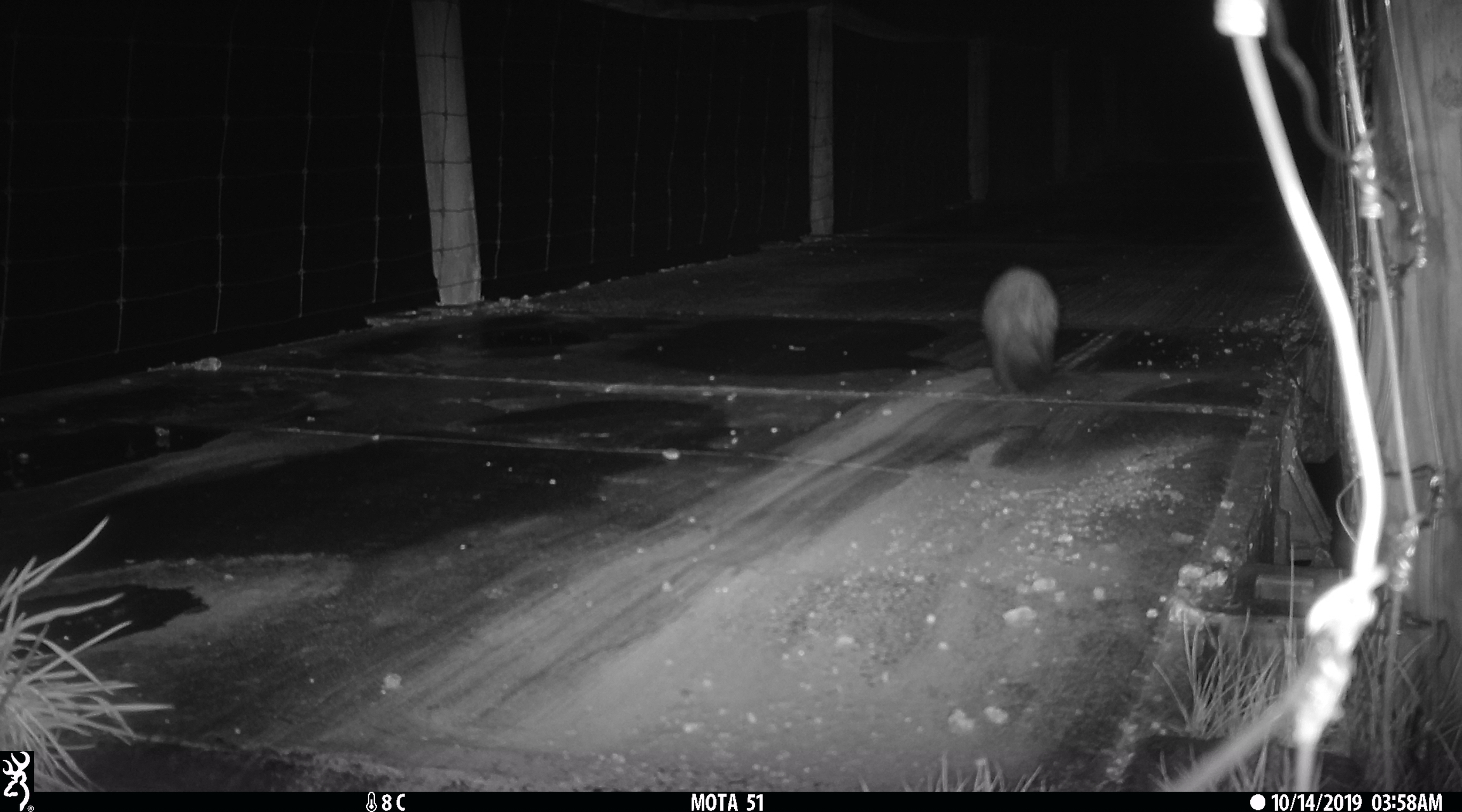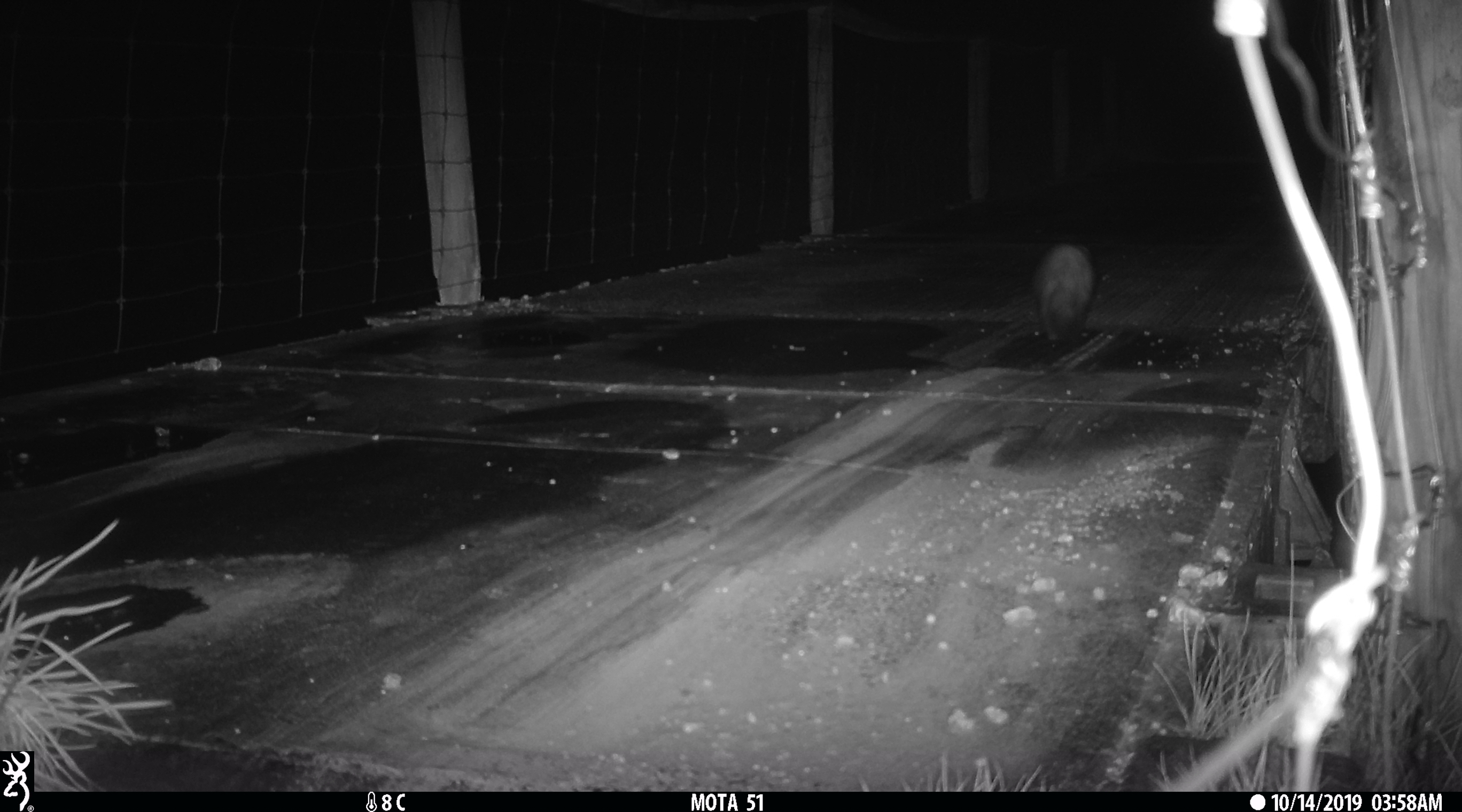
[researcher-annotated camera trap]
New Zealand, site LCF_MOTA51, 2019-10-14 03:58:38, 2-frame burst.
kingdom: Animalia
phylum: Chordata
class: Mammalia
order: Carnivora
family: Mustelidae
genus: Mustela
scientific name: Mustela furo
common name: ferret